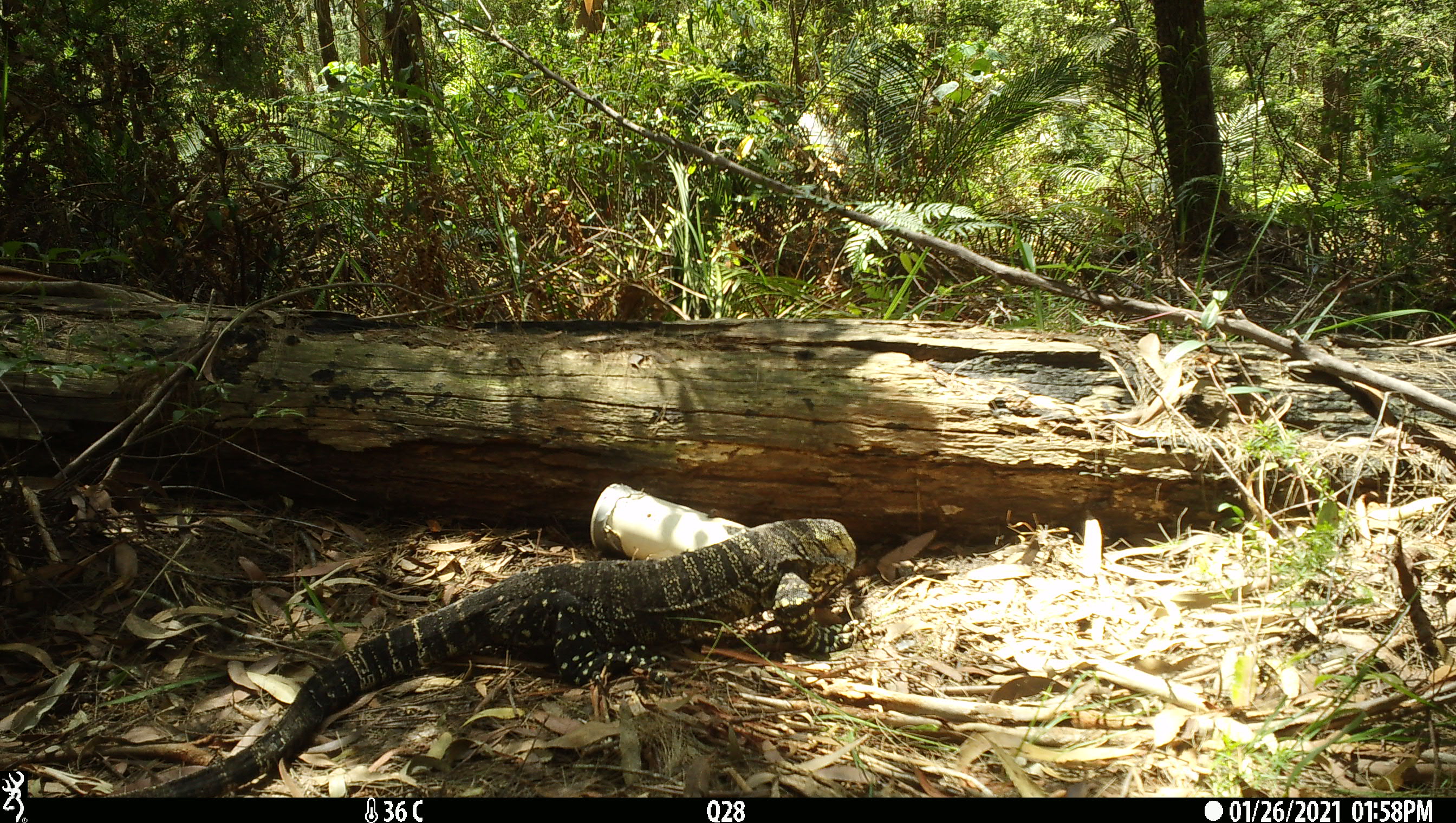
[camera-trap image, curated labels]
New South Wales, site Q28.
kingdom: Animalia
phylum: Chordata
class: Reptilia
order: Squamata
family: Varanidae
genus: Varanus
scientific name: Varanus varius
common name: lace monitor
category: goanna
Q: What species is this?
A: Goanna (lace monitor) (Varanus varius).